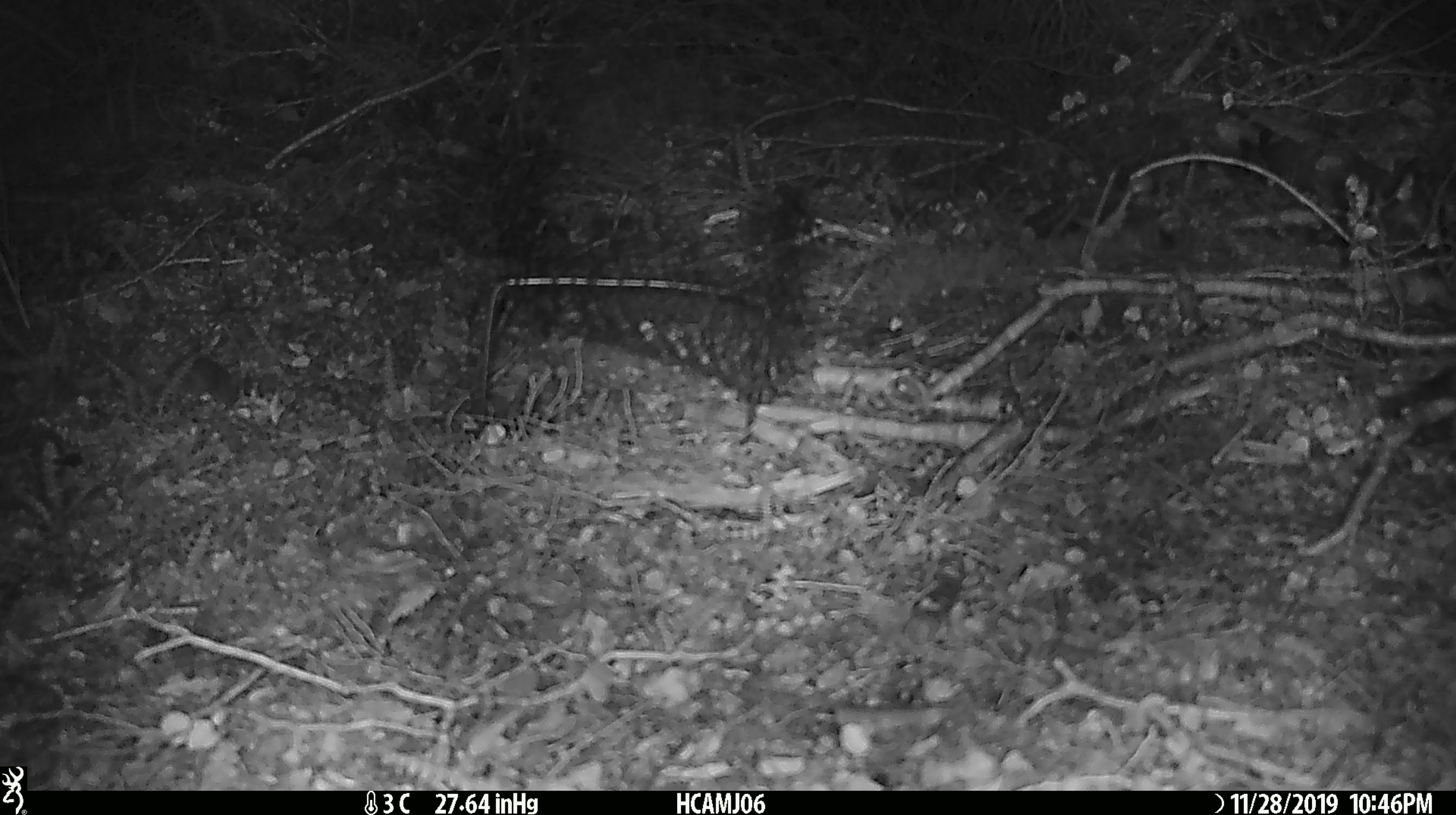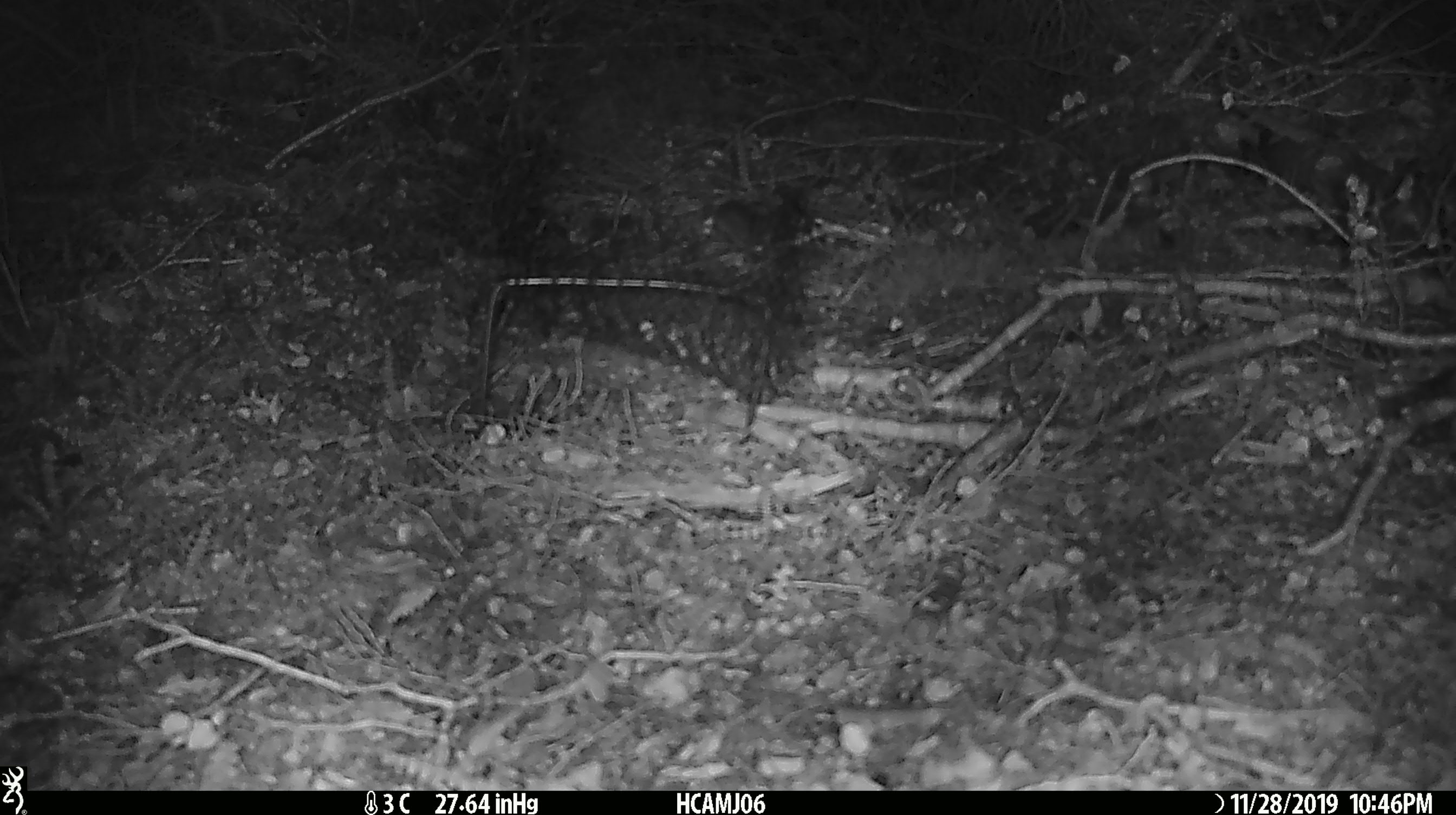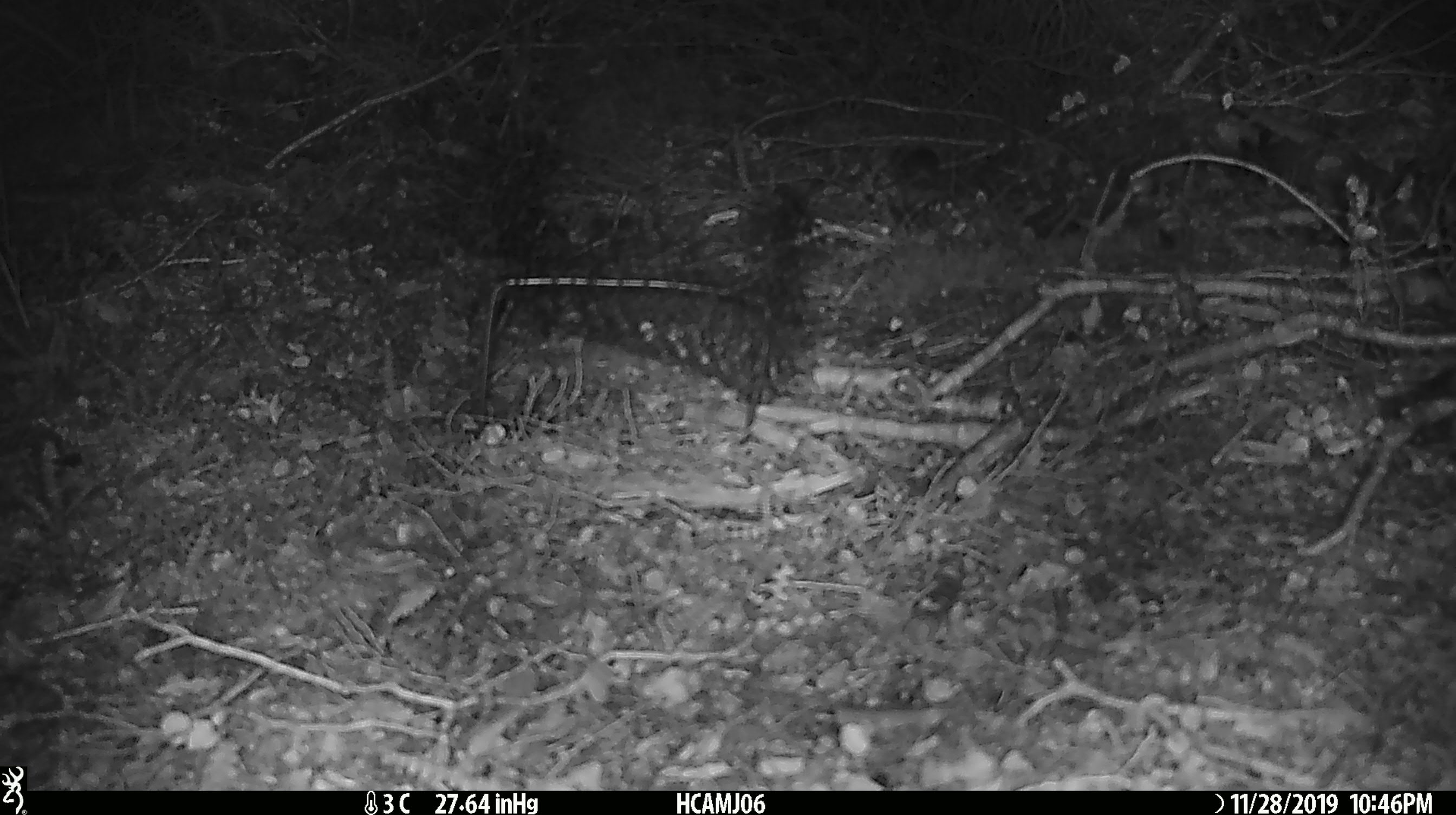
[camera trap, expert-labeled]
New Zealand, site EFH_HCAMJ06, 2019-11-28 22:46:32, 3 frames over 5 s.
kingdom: Animalia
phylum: Chordata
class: Mammalia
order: Rodentia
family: Muridae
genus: Mus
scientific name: Mus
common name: mouse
Mouse (Mus).